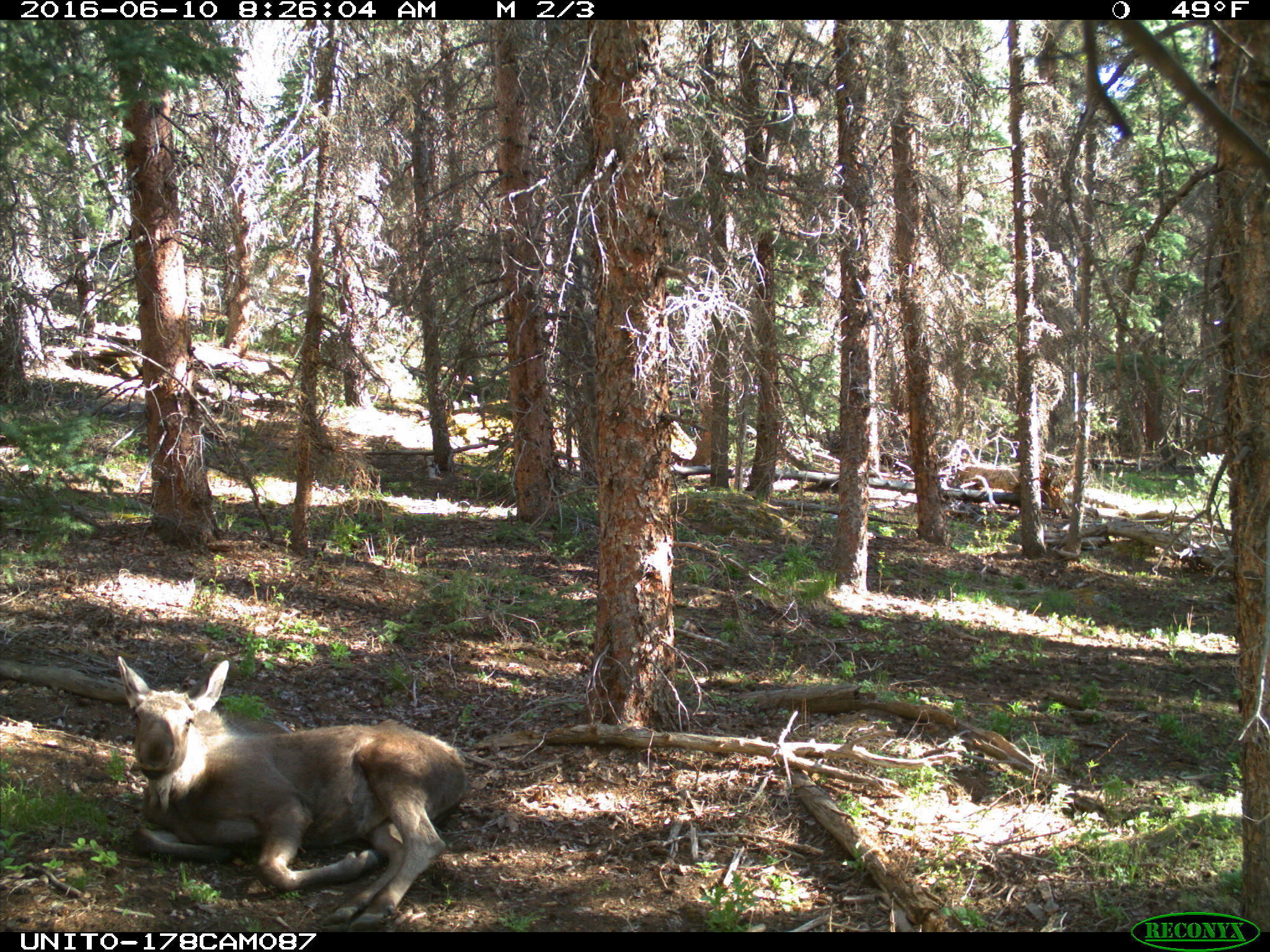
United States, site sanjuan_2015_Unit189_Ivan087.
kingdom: Animalia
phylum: Chordata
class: Mammalia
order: Artiodactyla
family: Cervidae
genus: Alces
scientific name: Alces alces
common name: moose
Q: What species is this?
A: Alces alces (moose).